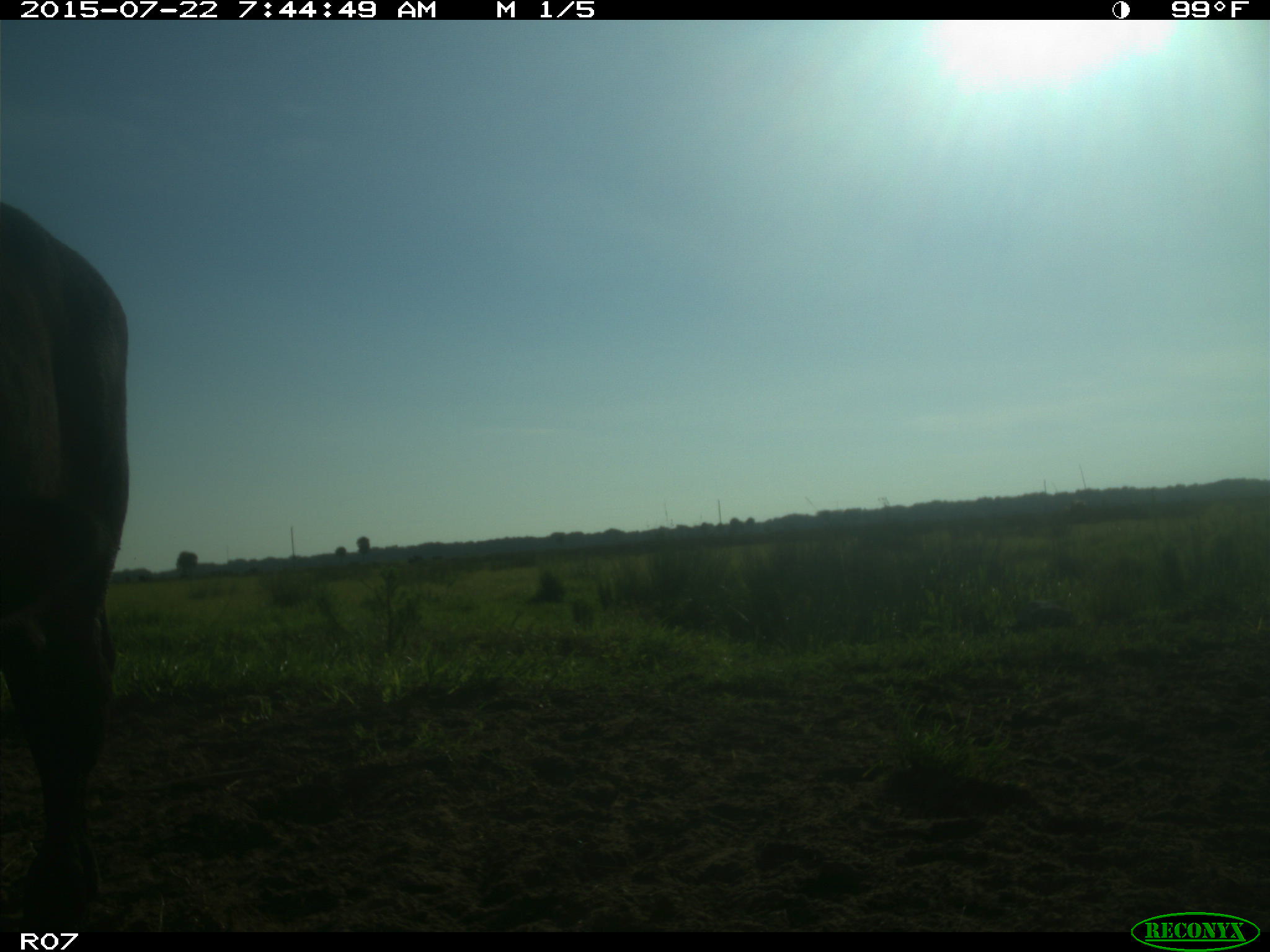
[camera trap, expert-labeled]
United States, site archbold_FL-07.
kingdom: Animalia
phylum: Chordata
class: Mammalia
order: Artiodactyla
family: Suidae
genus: Sus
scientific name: Sus scrofa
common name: wild boar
Sus scrofa (wild boar).